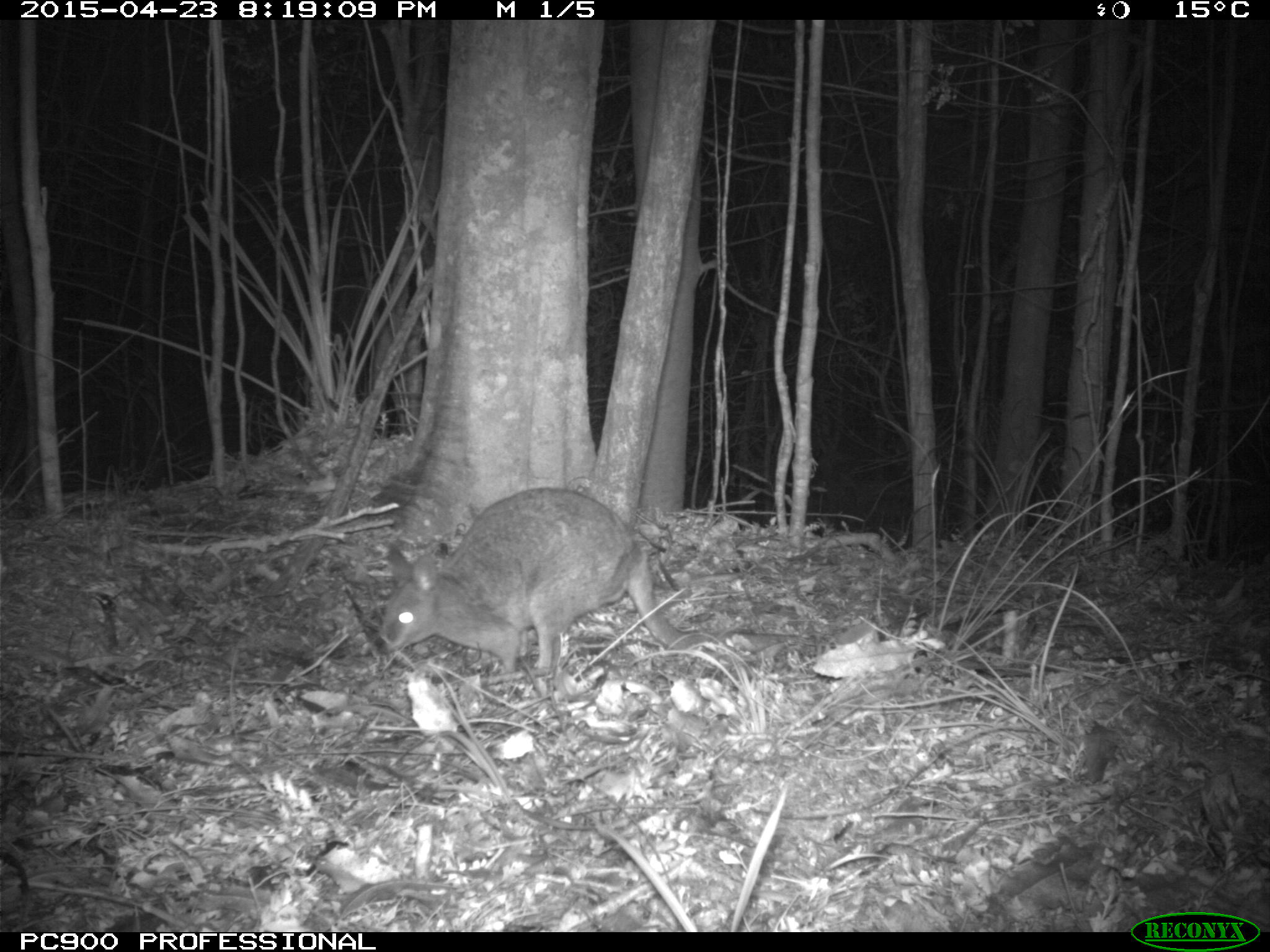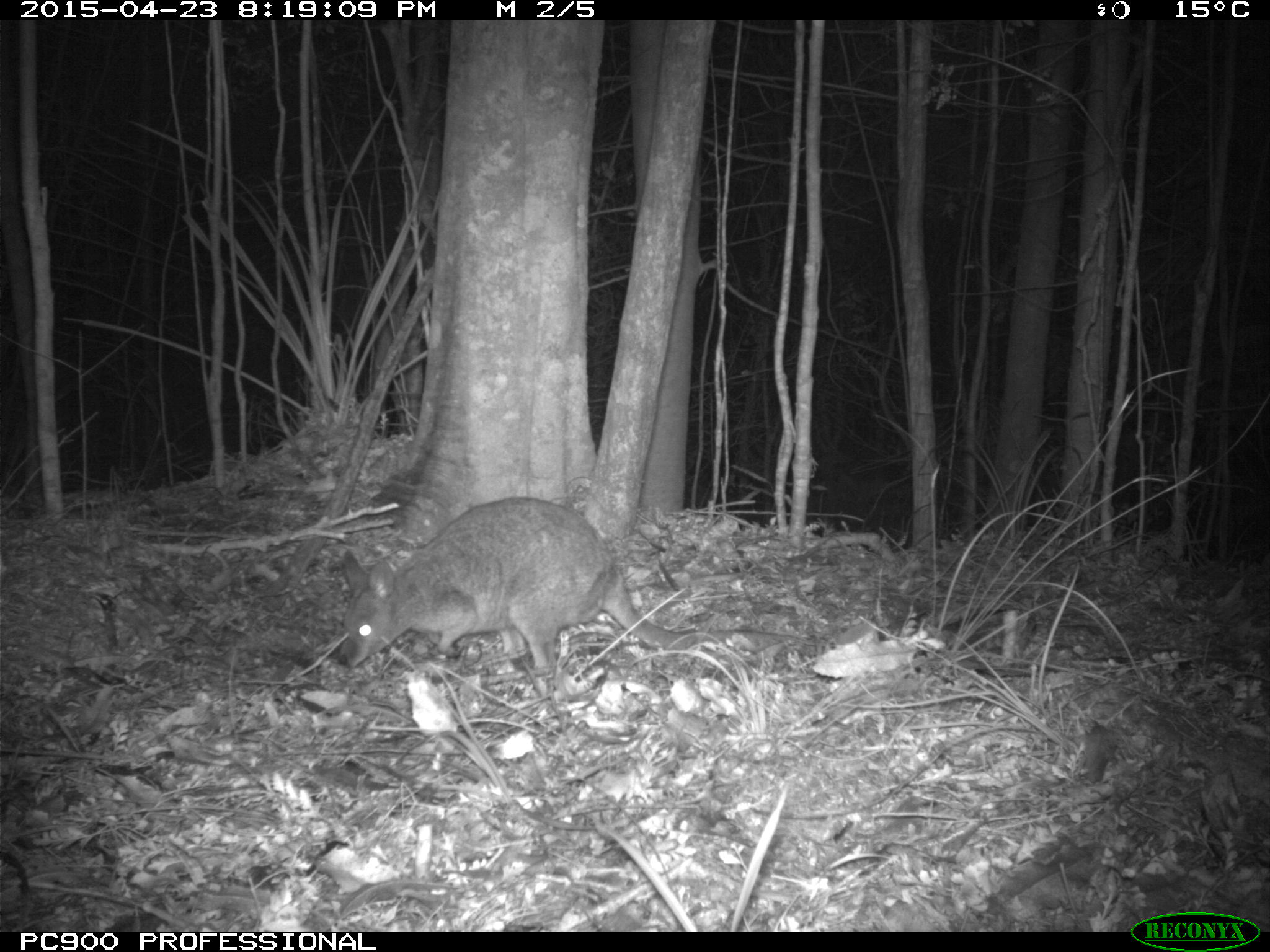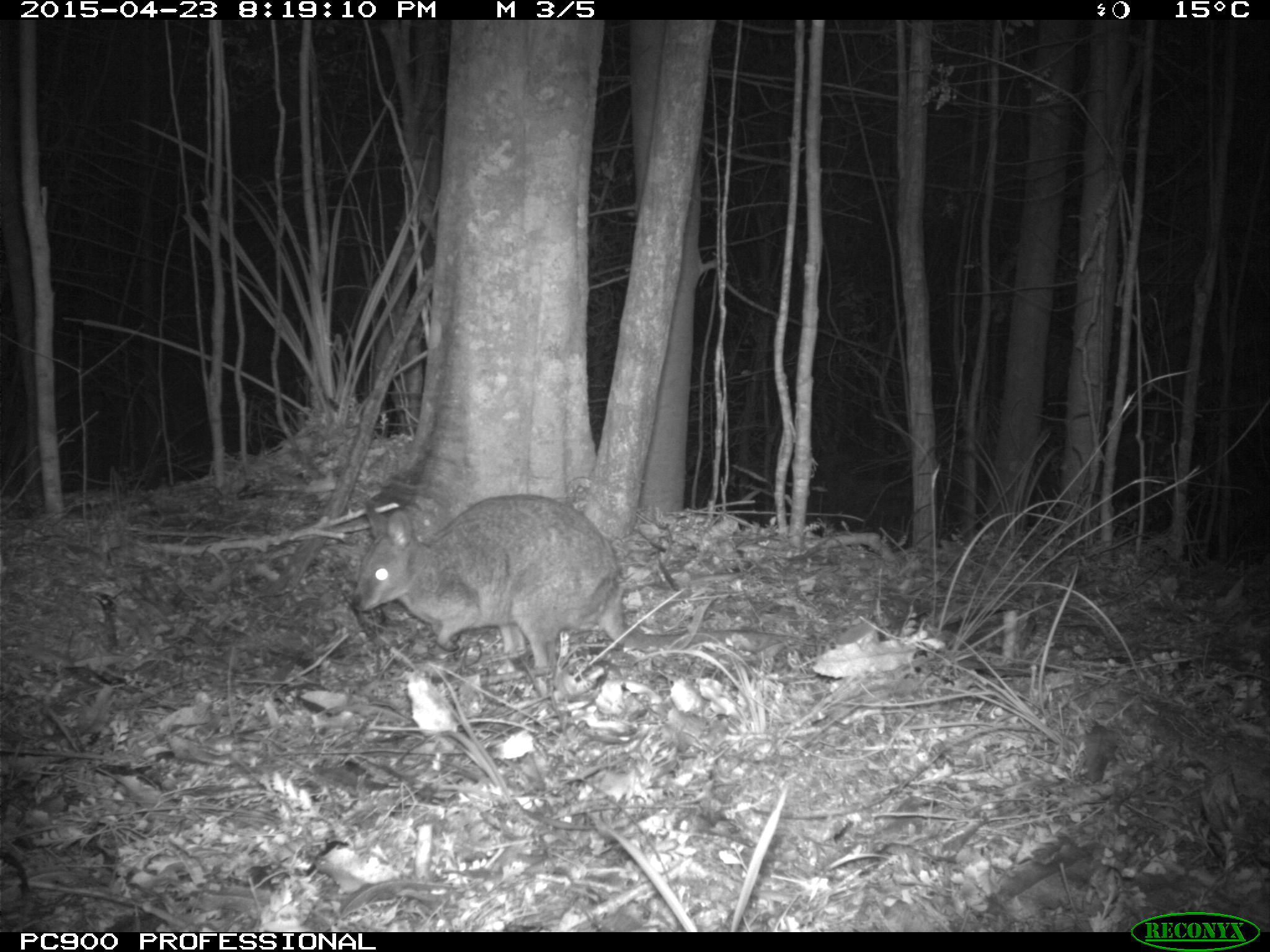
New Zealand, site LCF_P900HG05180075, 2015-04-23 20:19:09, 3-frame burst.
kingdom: Animalia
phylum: Chordata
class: Mammalia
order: Diprotodontia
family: Macropodidae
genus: Notamacropus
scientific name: Notamacropus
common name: wallaby